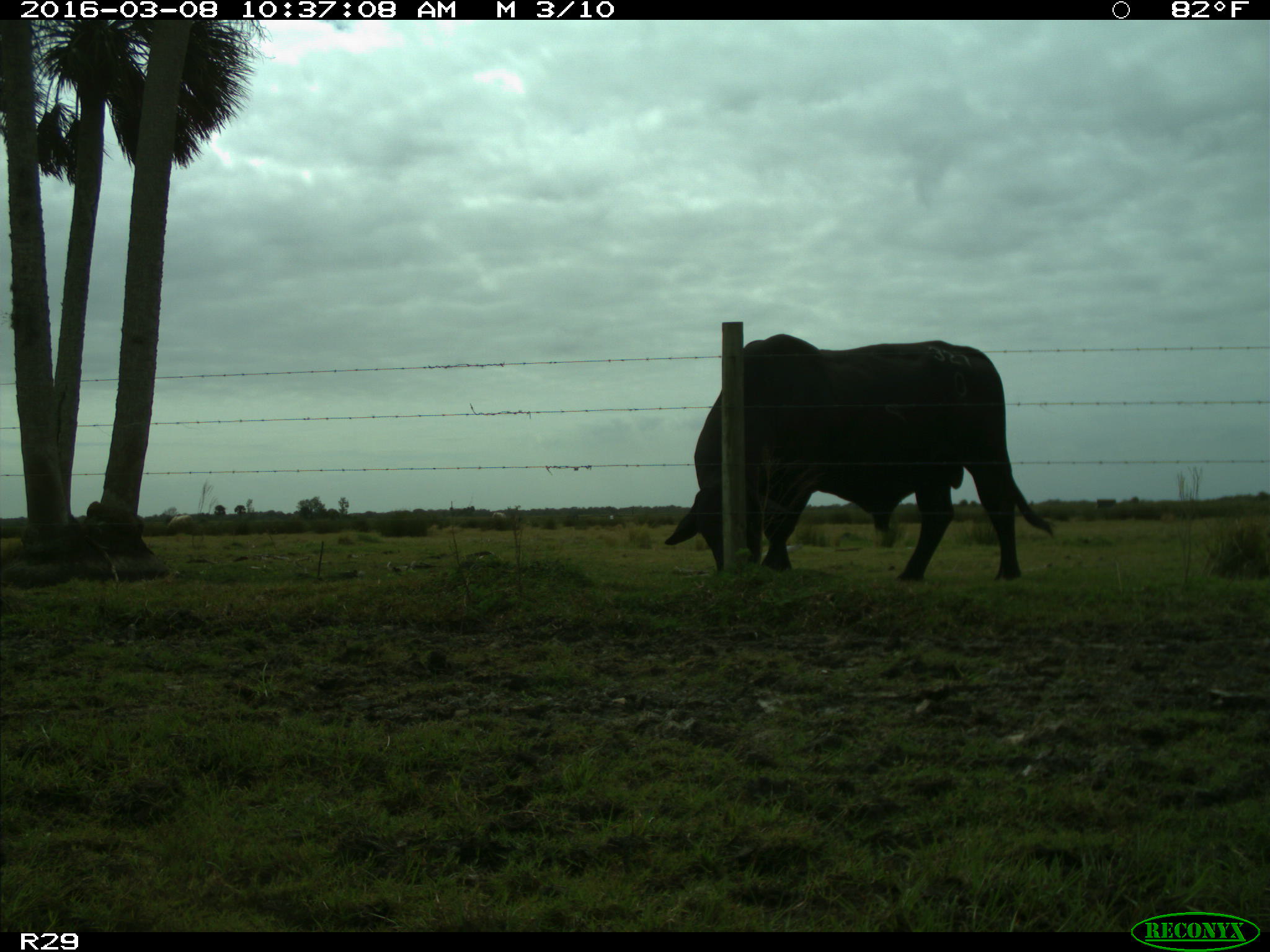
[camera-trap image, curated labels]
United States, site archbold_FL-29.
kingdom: Animalia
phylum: Chordata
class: Mammalia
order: Artiodactyla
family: Bovidae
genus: Bos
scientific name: Bos taurus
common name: domestic cow